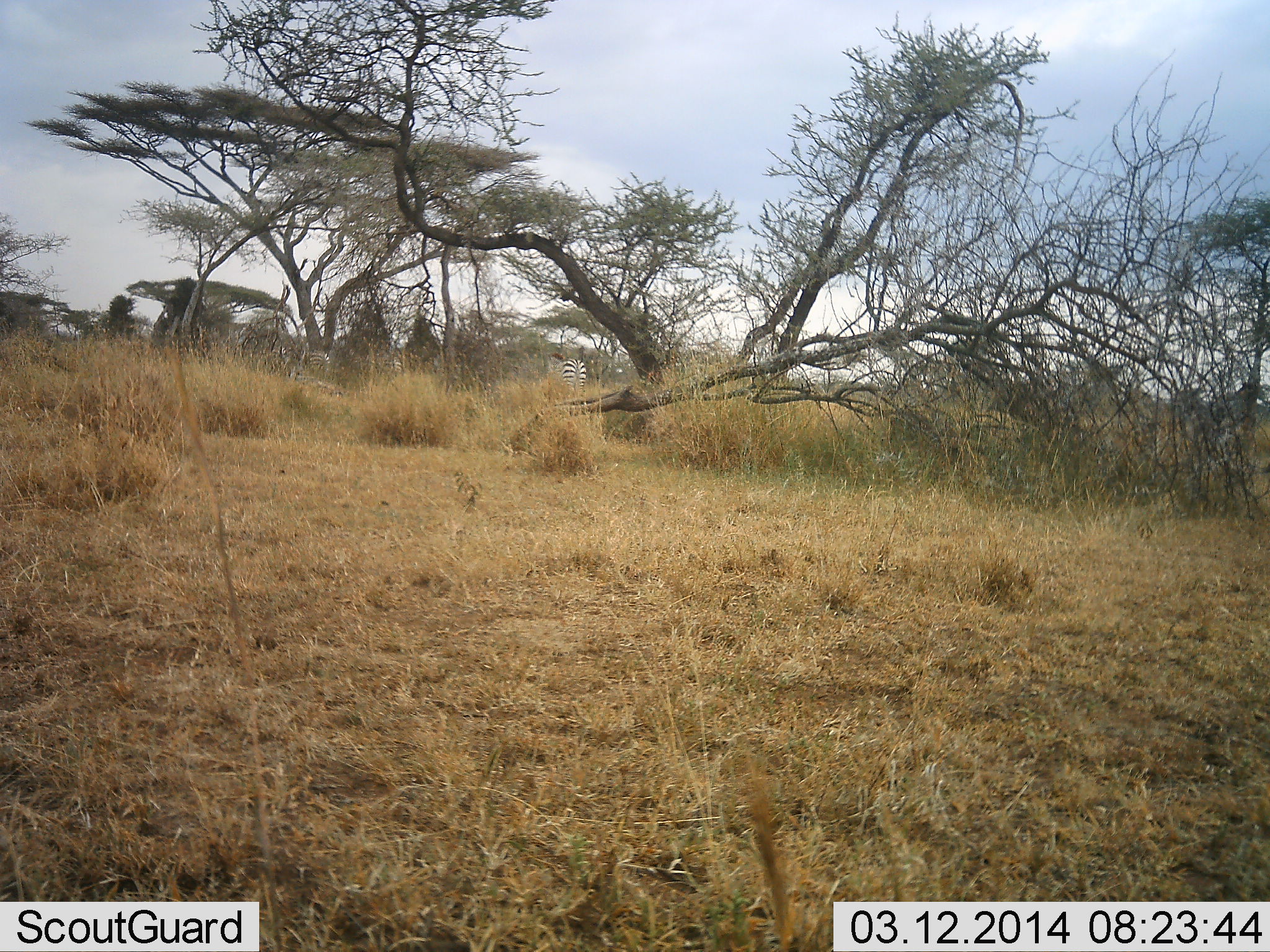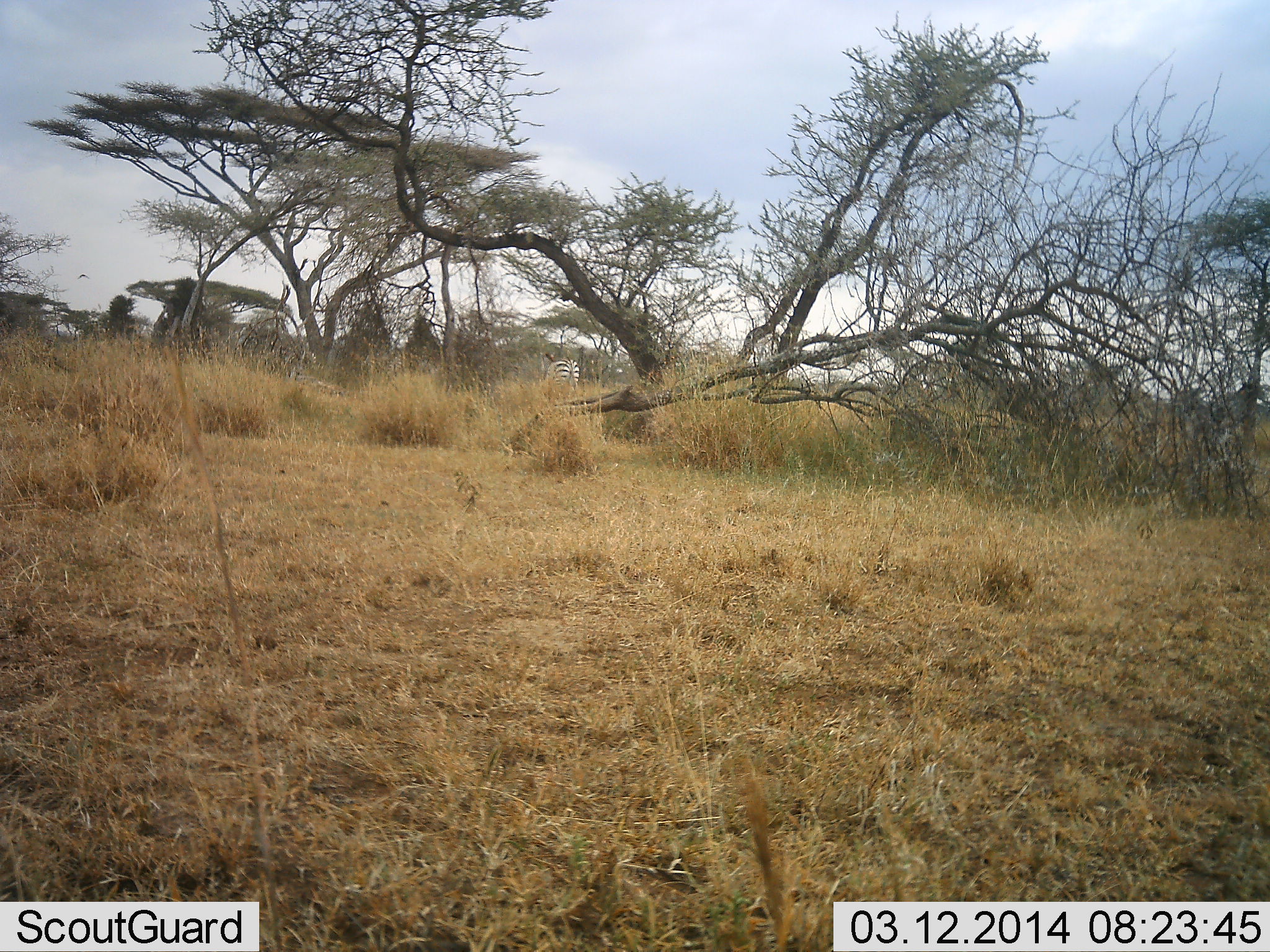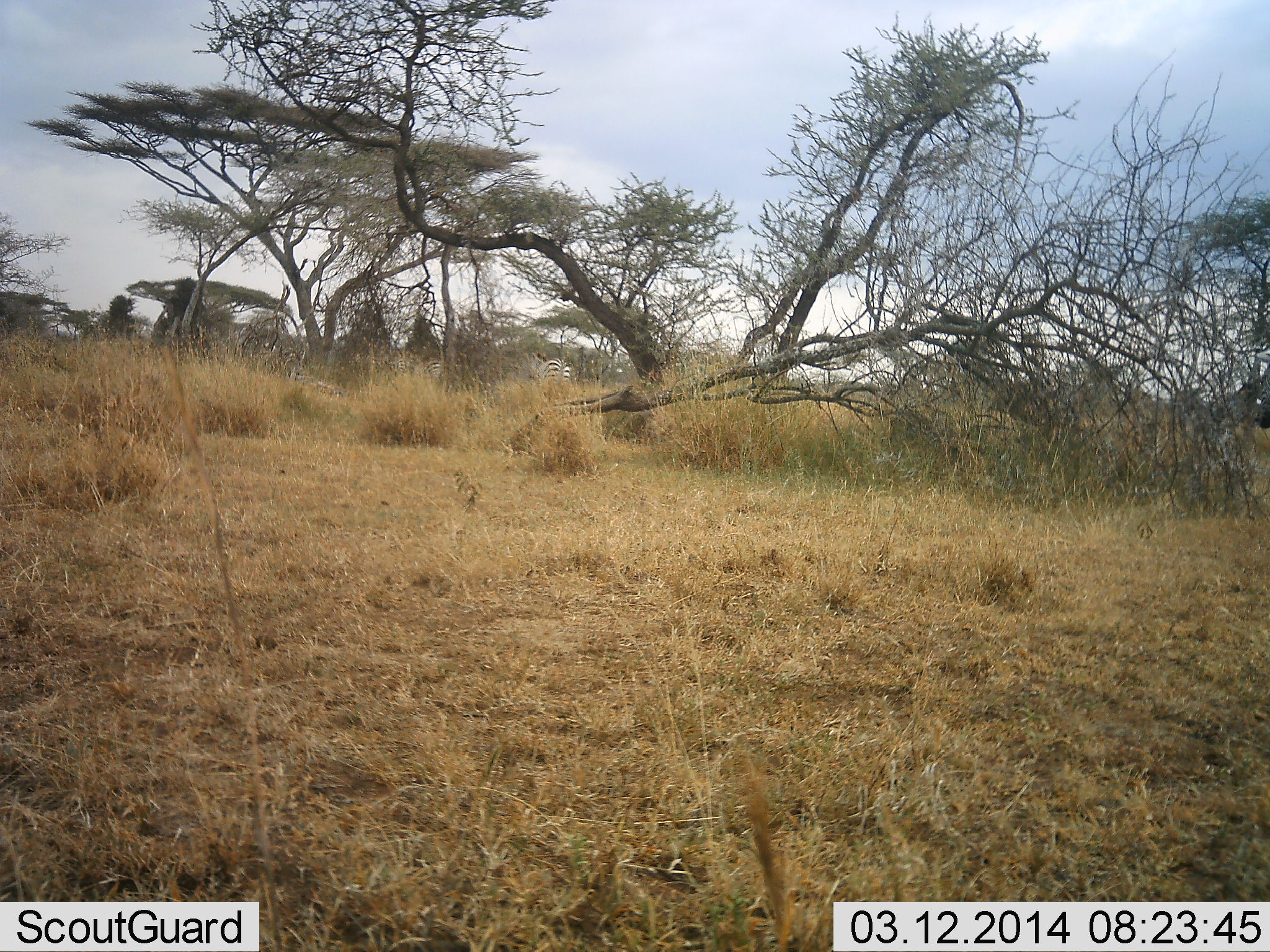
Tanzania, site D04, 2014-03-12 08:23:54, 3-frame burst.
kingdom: Animalia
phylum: Chordata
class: Mammalia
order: Perissodactyla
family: Equidae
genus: Equus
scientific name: Equus quagga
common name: plains zebra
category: zebra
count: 4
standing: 27%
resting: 0%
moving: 73%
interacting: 0%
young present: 0%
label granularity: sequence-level